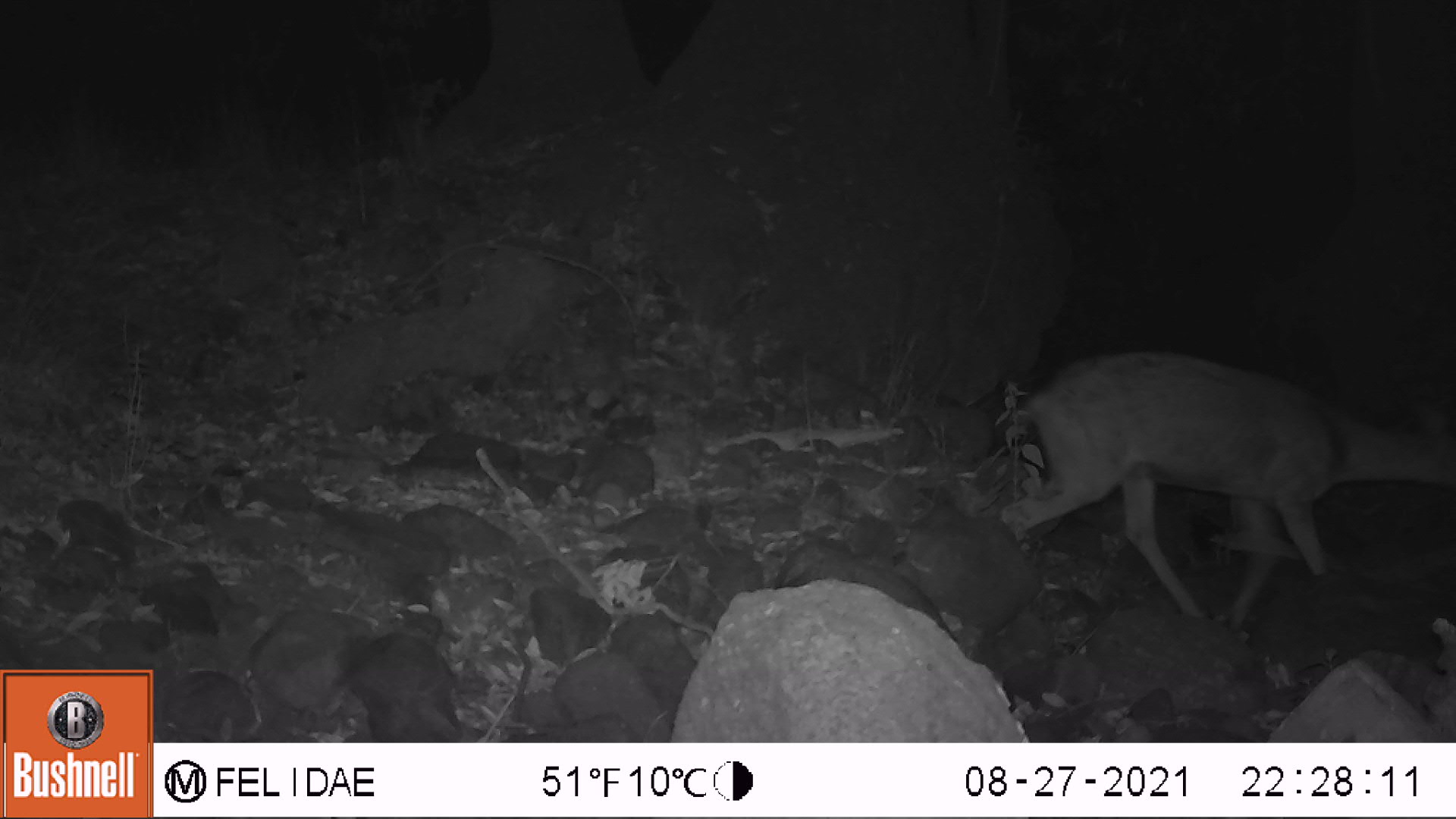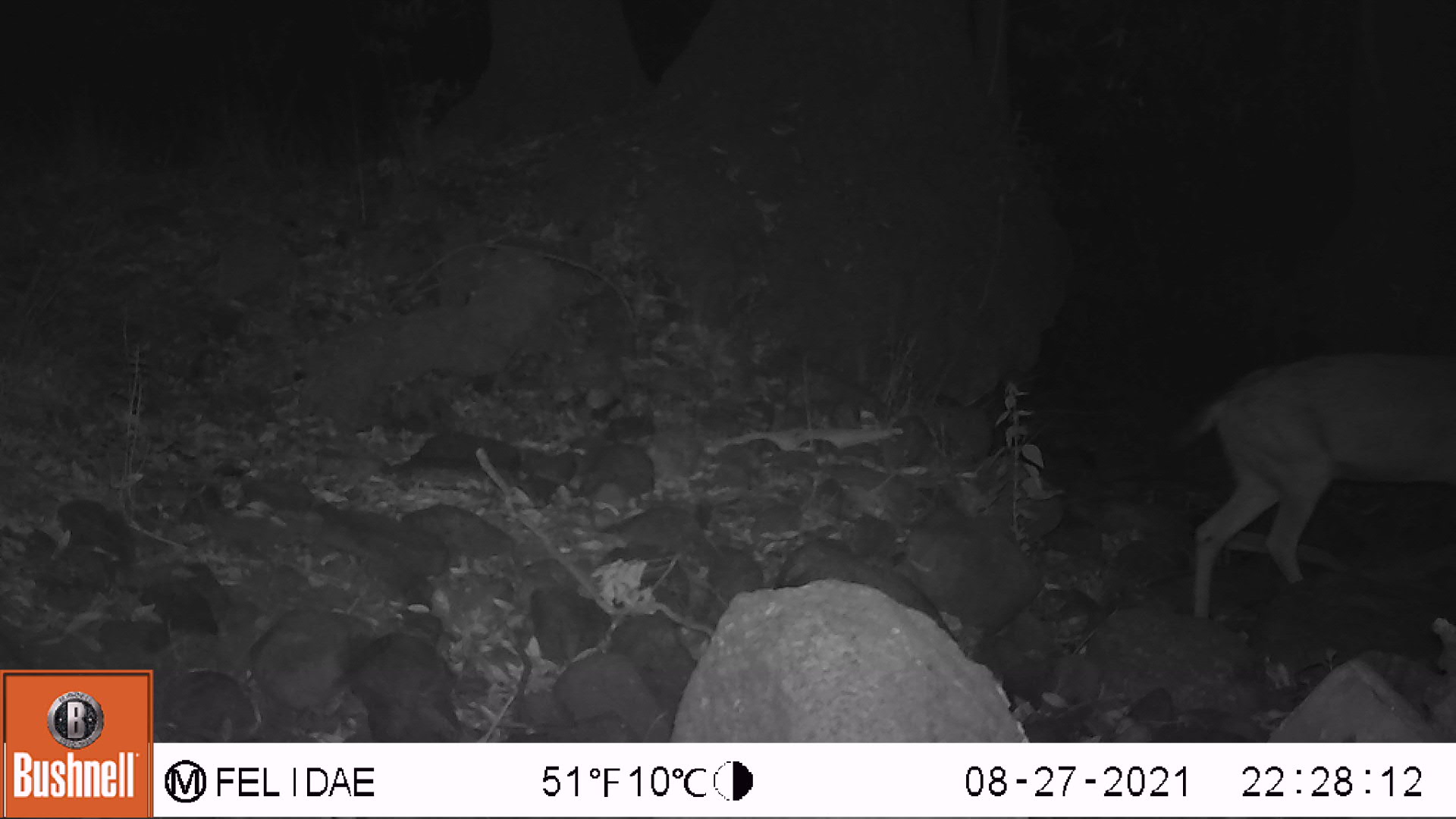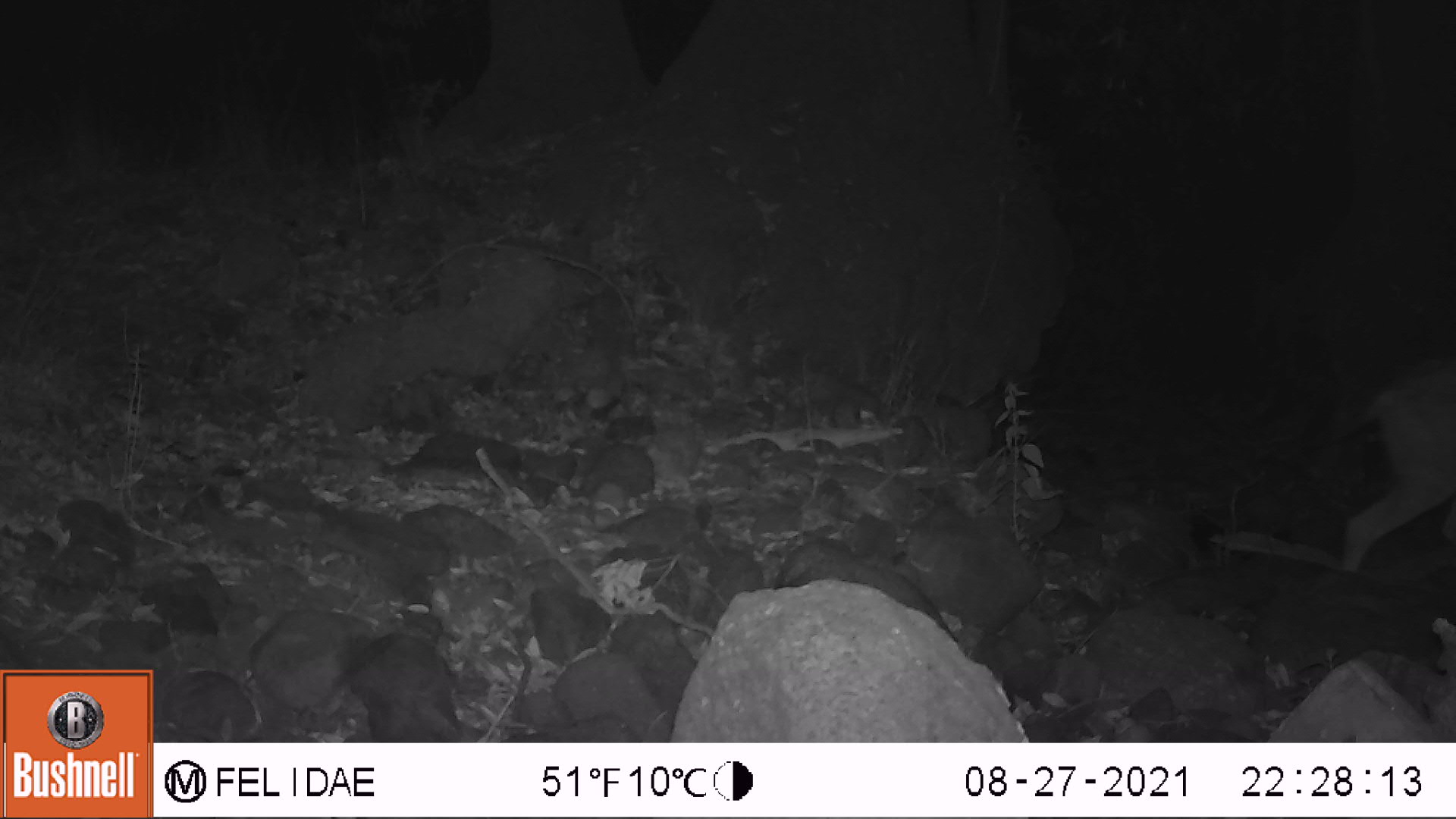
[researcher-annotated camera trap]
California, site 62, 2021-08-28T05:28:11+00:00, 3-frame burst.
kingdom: Animalia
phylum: Chordata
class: Mammalia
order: Artiodactyla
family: Cervidae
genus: Odocoileus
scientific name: Odocoileus hemionus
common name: mule deer